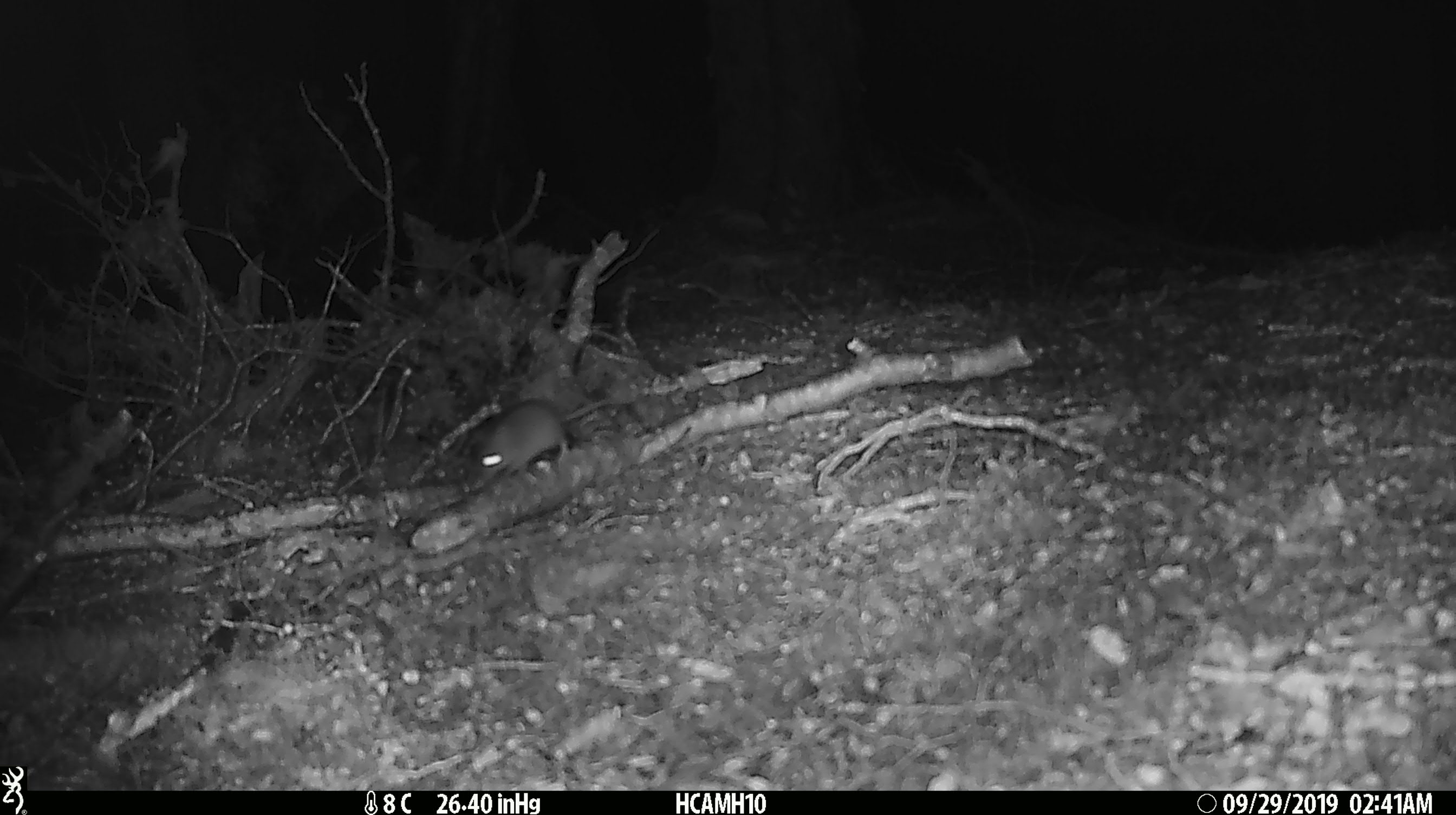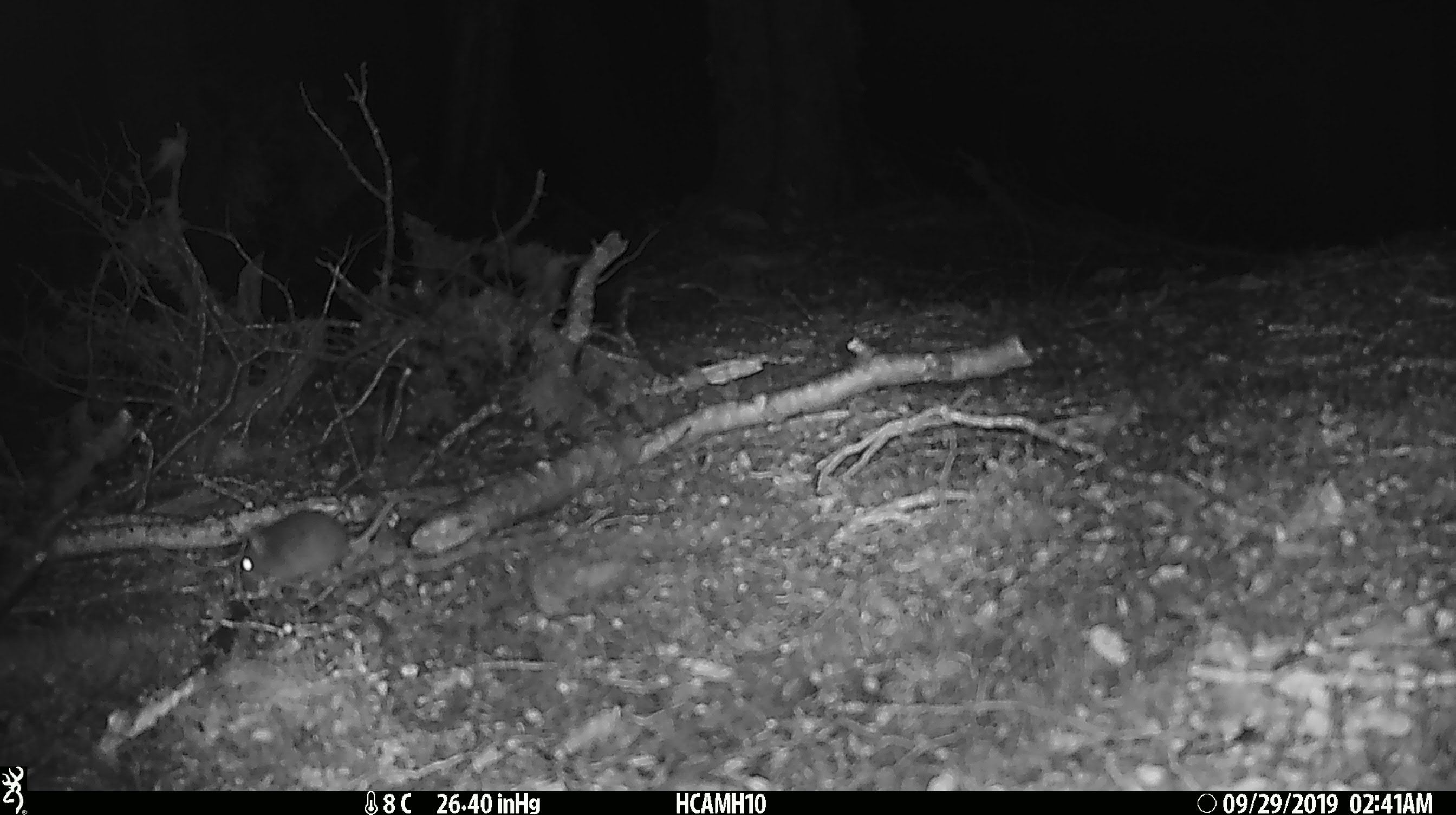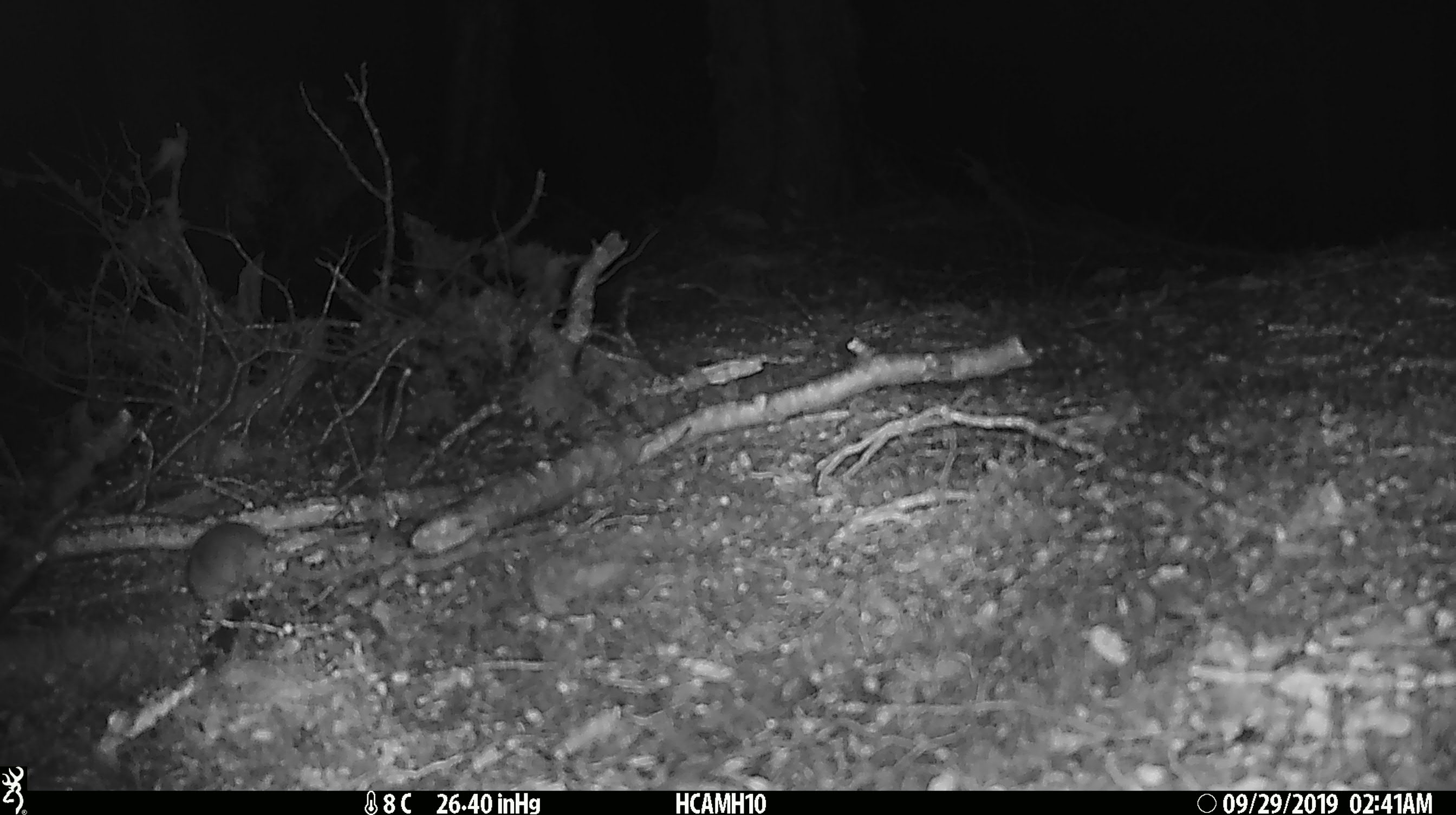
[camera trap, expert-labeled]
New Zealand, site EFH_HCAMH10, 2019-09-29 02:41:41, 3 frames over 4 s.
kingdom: Animalia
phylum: Chordata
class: Mammalia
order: Rodentia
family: Muridae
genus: Mus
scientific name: Mus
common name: mouse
Mouse (Mus).